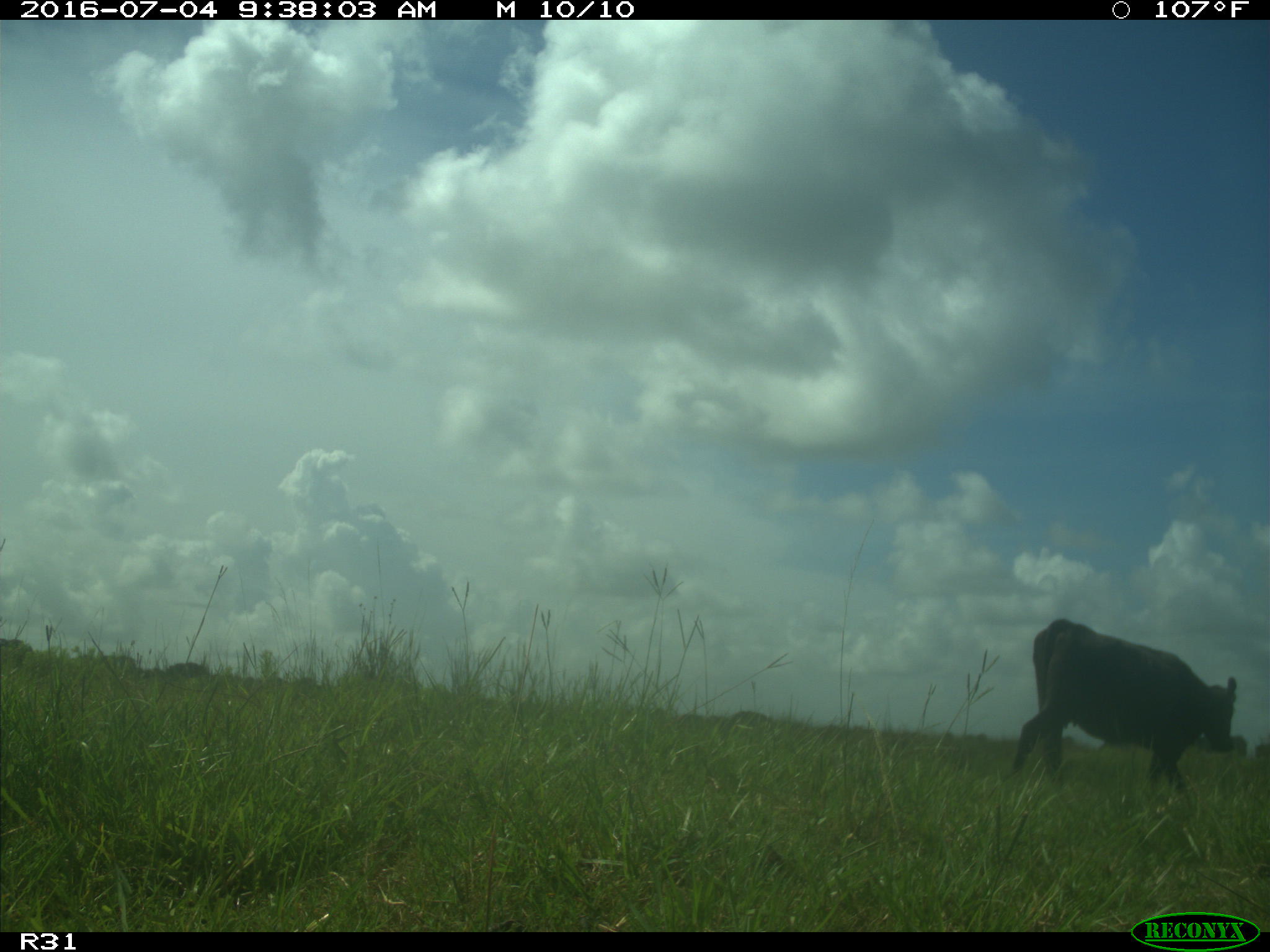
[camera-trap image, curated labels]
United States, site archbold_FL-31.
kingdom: Animalia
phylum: Chordata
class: Mammalia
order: Artiodactyla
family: Bovidae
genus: Bos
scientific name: Bos taurus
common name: domestic cow